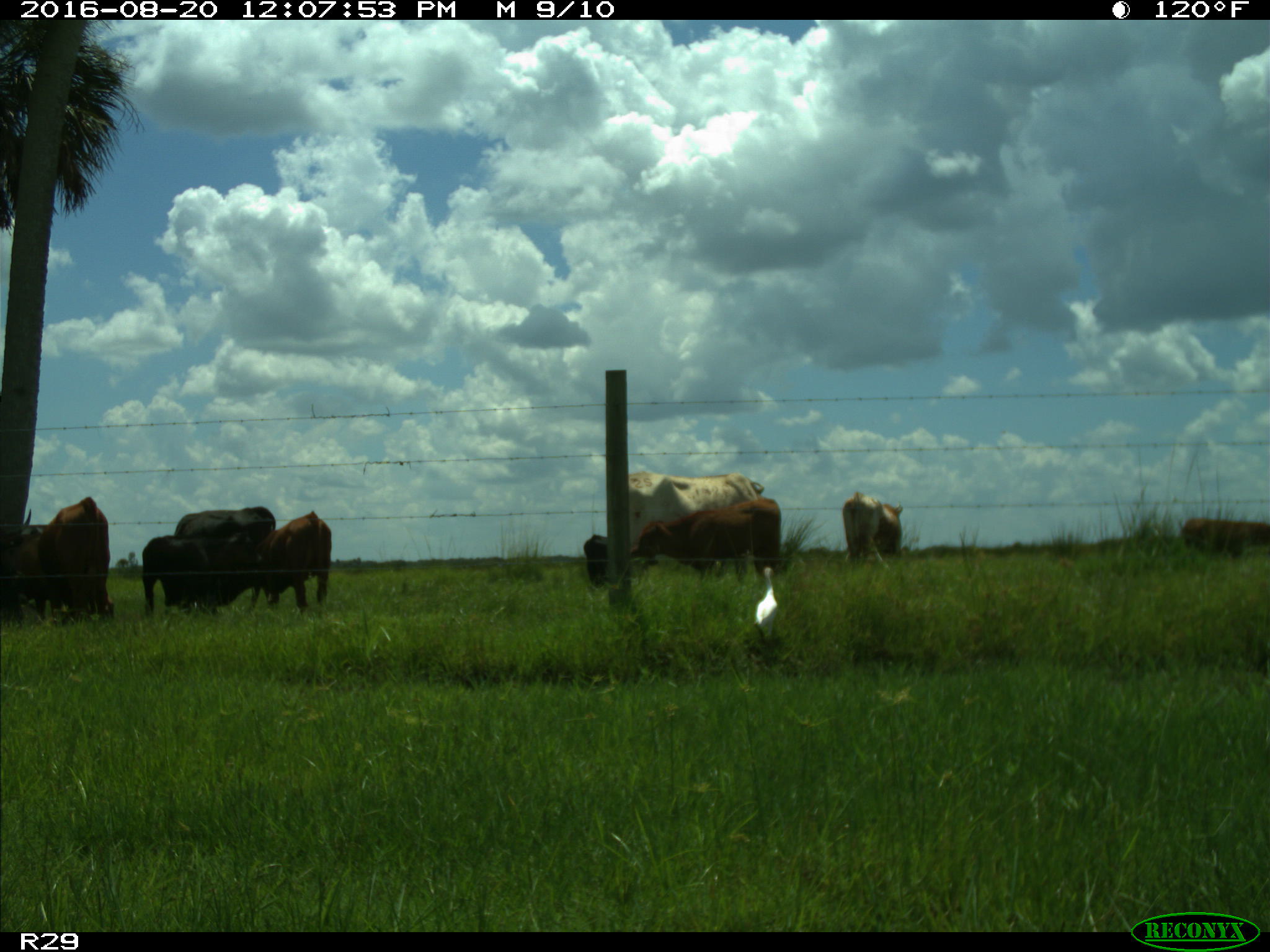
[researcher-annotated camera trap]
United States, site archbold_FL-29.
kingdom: Animalia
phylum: Chordata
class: Mammalia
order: Artiodactyla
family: Bovidae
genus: Bos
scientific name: Bos taurus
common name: domestic cow